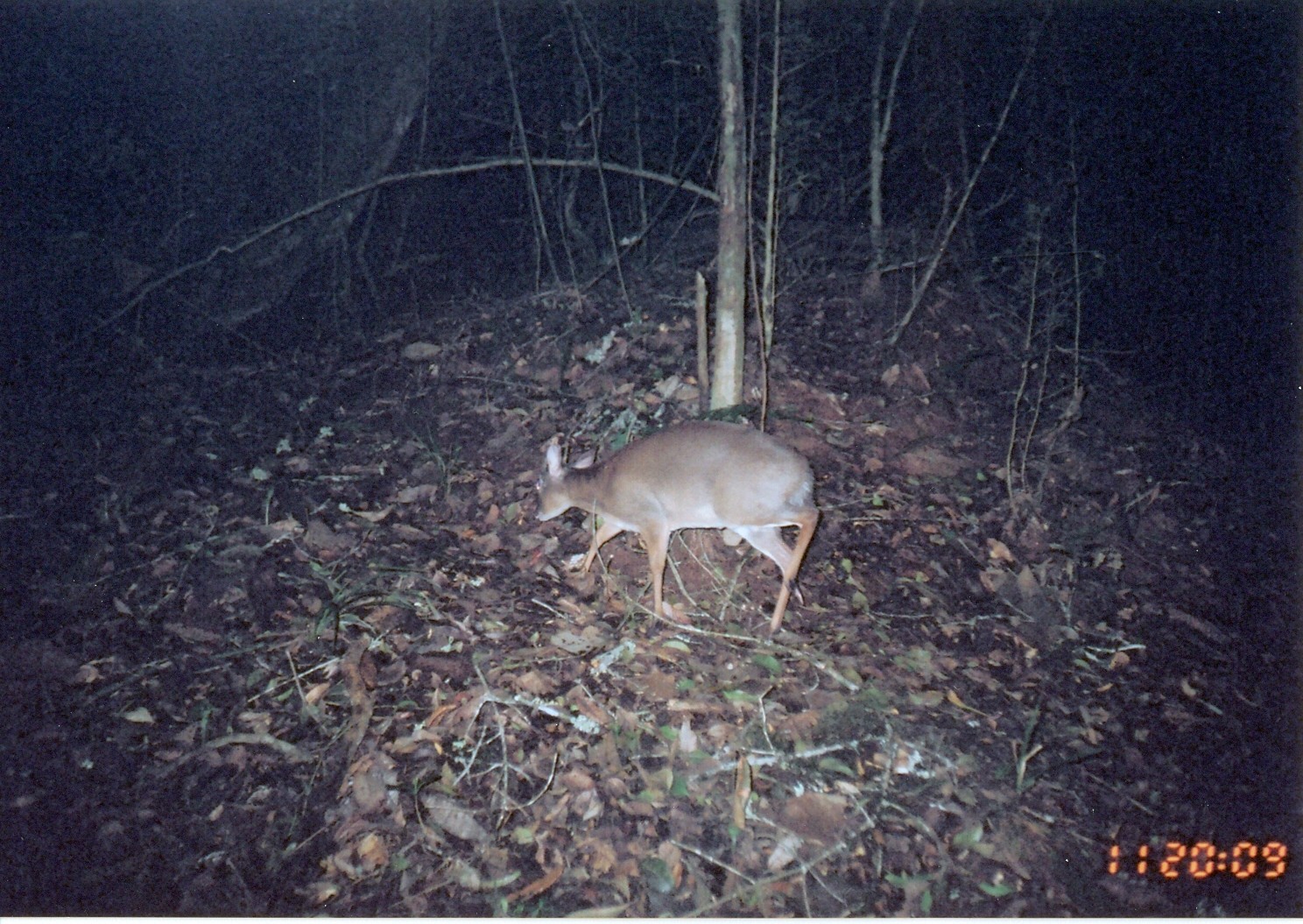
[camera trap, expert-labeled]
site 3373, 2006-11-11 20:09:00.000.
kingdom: Animalia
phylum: Chordata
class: Mammalia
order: Artiodactyla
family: Bovidae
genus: Nesotragus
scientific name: Nesotragus moschatus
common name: suni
Nesotragus moschatus (suni), count 1.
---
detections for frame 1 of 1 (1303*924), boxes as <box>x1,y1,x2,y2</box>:
nesotragus moschatus: <box>532,420,819,642</box>